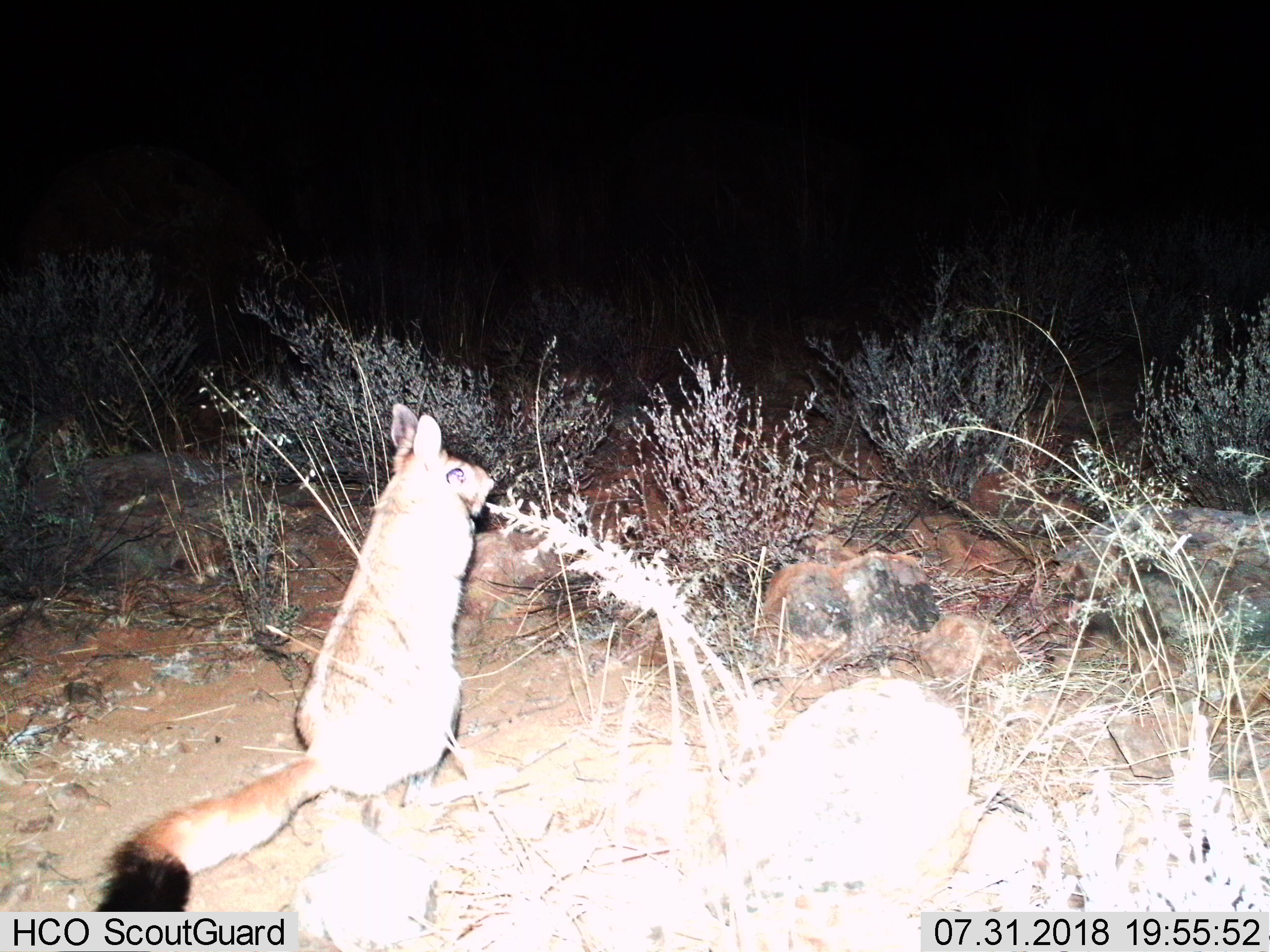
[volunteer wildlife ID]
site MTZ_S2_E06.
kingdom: Animalia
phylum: Chordata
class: Mammalia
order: Rodentia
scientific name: Rodentia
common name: rodent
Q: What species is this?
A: Rodent (Rodentia).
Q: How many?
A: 1.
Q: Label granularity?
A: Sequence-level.